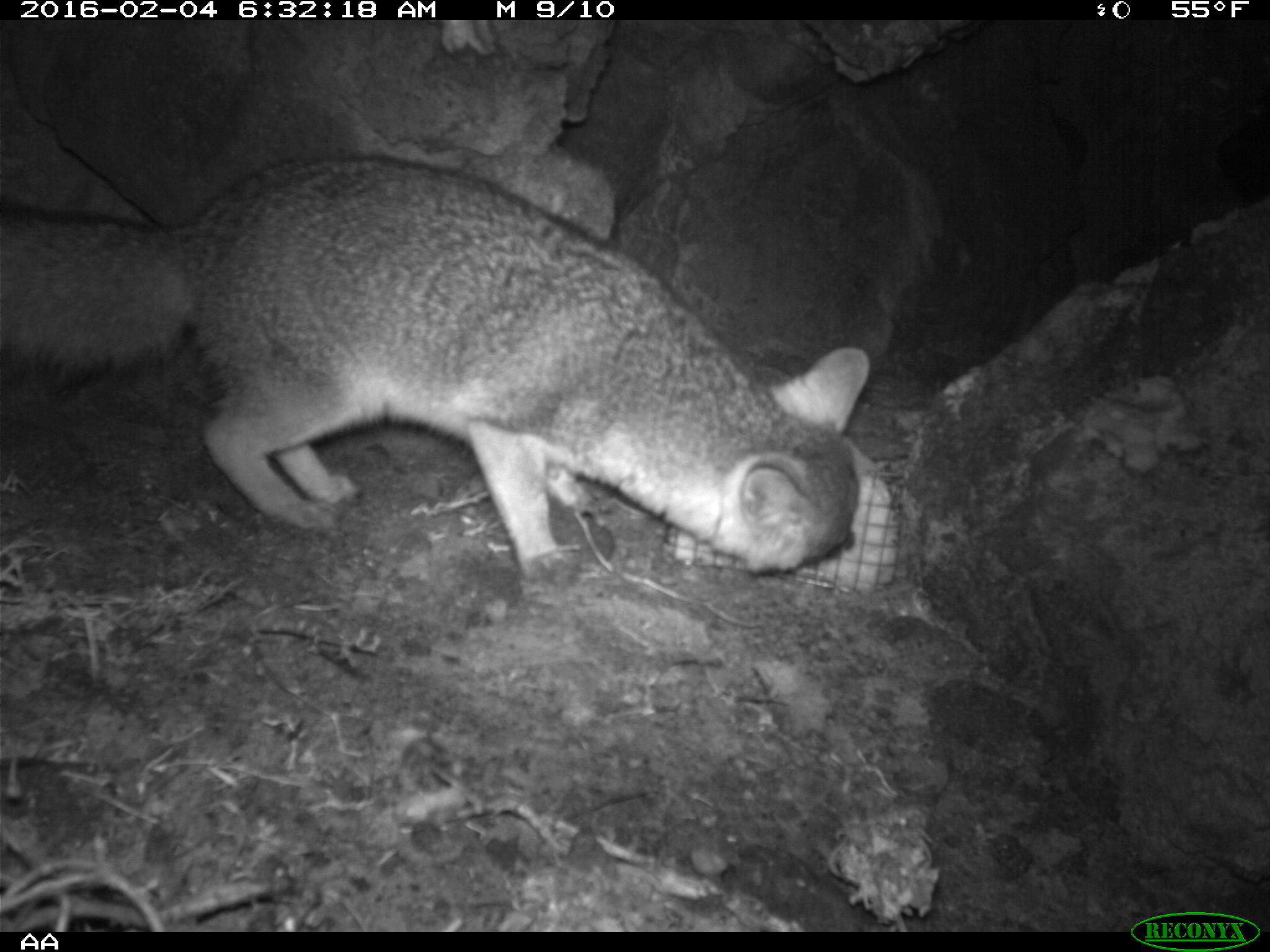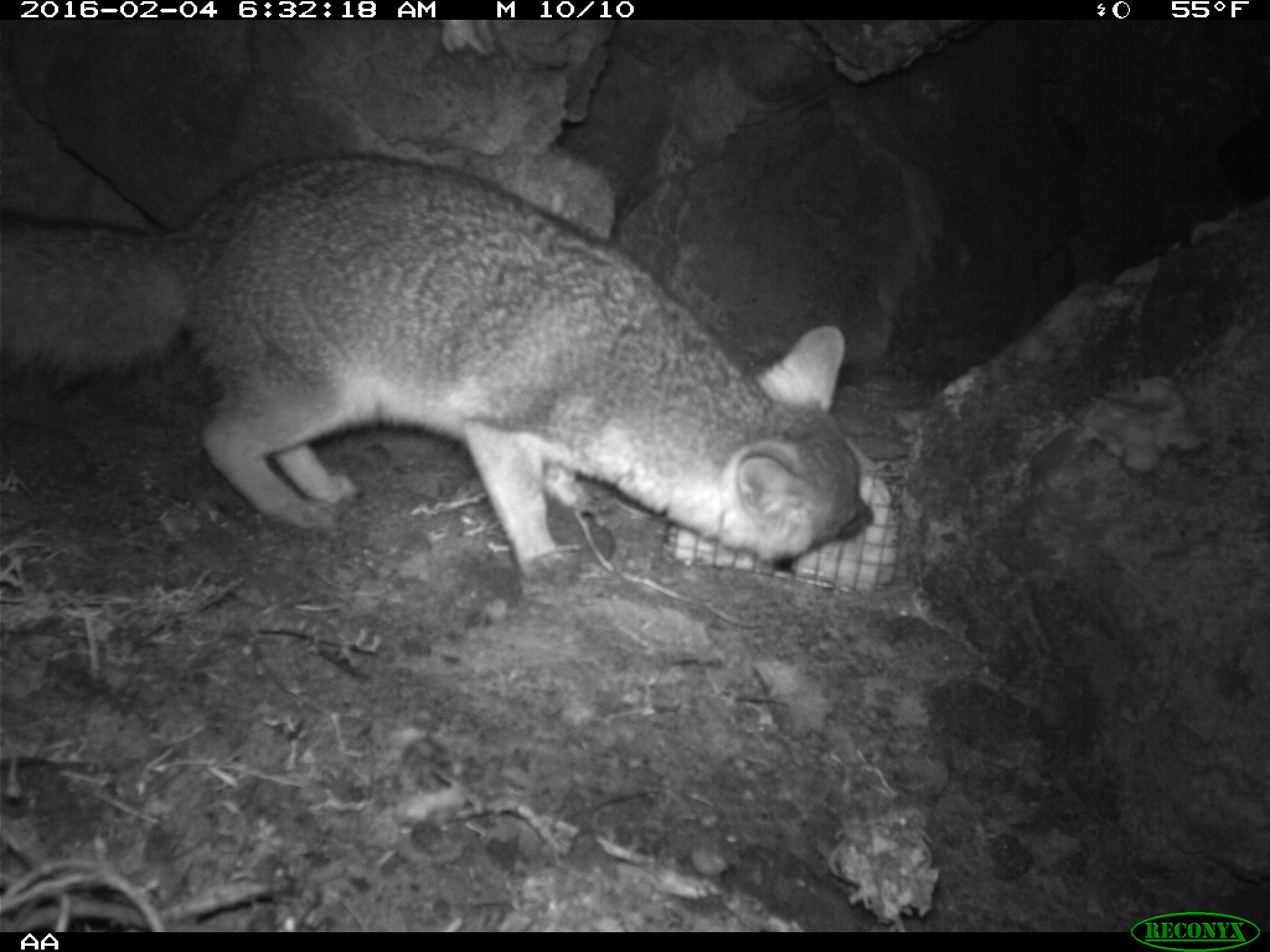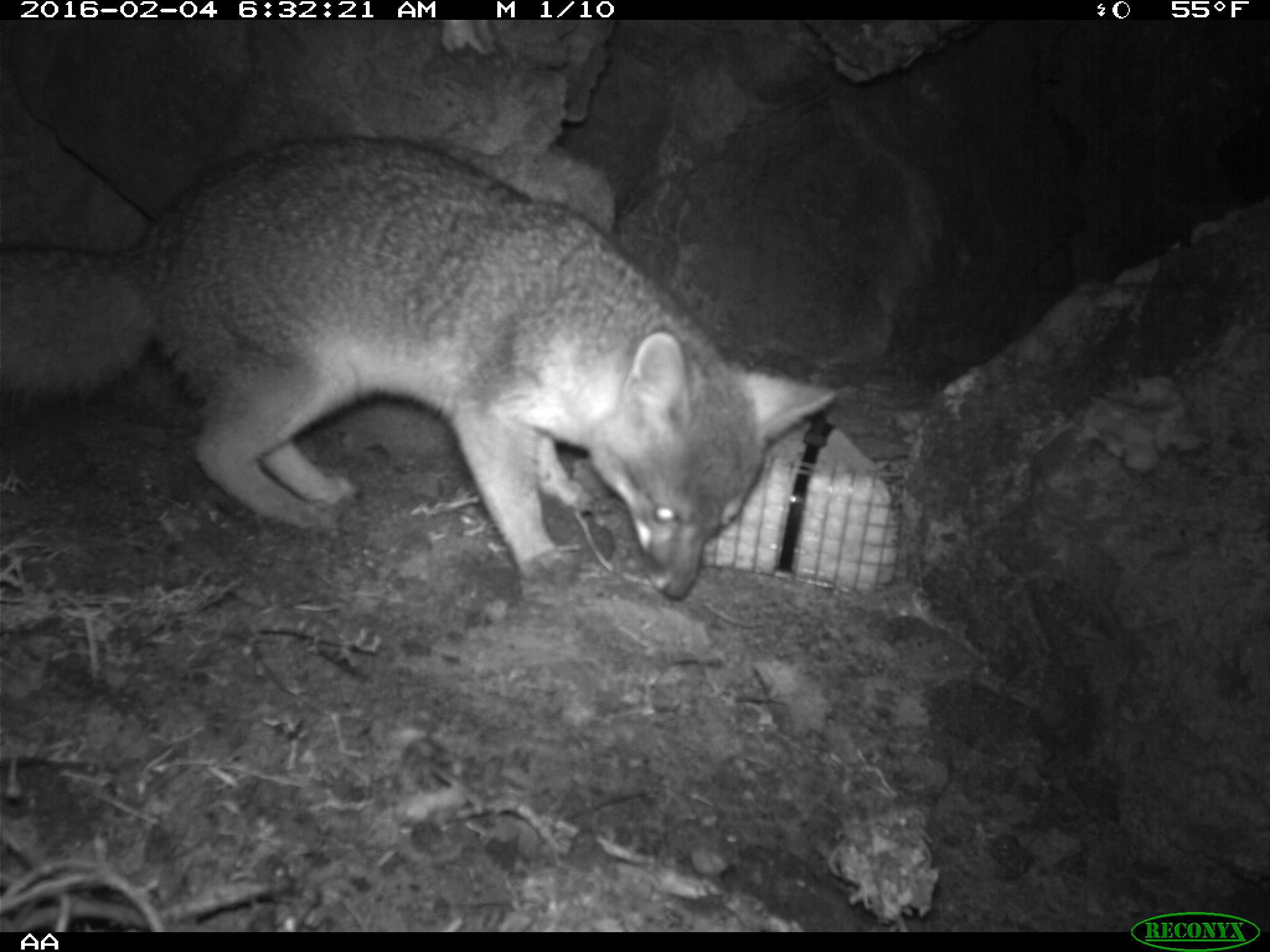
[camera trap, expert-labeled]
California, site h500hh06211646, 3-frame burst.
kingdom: Animalia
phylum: Chordata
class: Mammalia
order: Carnivora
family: Canidae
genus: Urocyon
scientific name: Urocyon littoralis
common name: island fox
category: fox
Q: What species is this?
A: Fox (island fox) (Urocyon littoralis).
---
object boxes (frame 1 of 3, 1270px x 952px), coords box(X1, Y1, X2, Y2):
fox: box(0, 156, 869, 584)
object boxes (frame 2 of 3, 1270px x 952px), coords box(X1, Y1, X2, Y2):
fox: box(0, 151, 873, 588)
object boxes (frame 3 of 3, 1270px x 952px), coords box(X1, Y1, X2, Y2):
fox: box(0, 133, 837, 597)